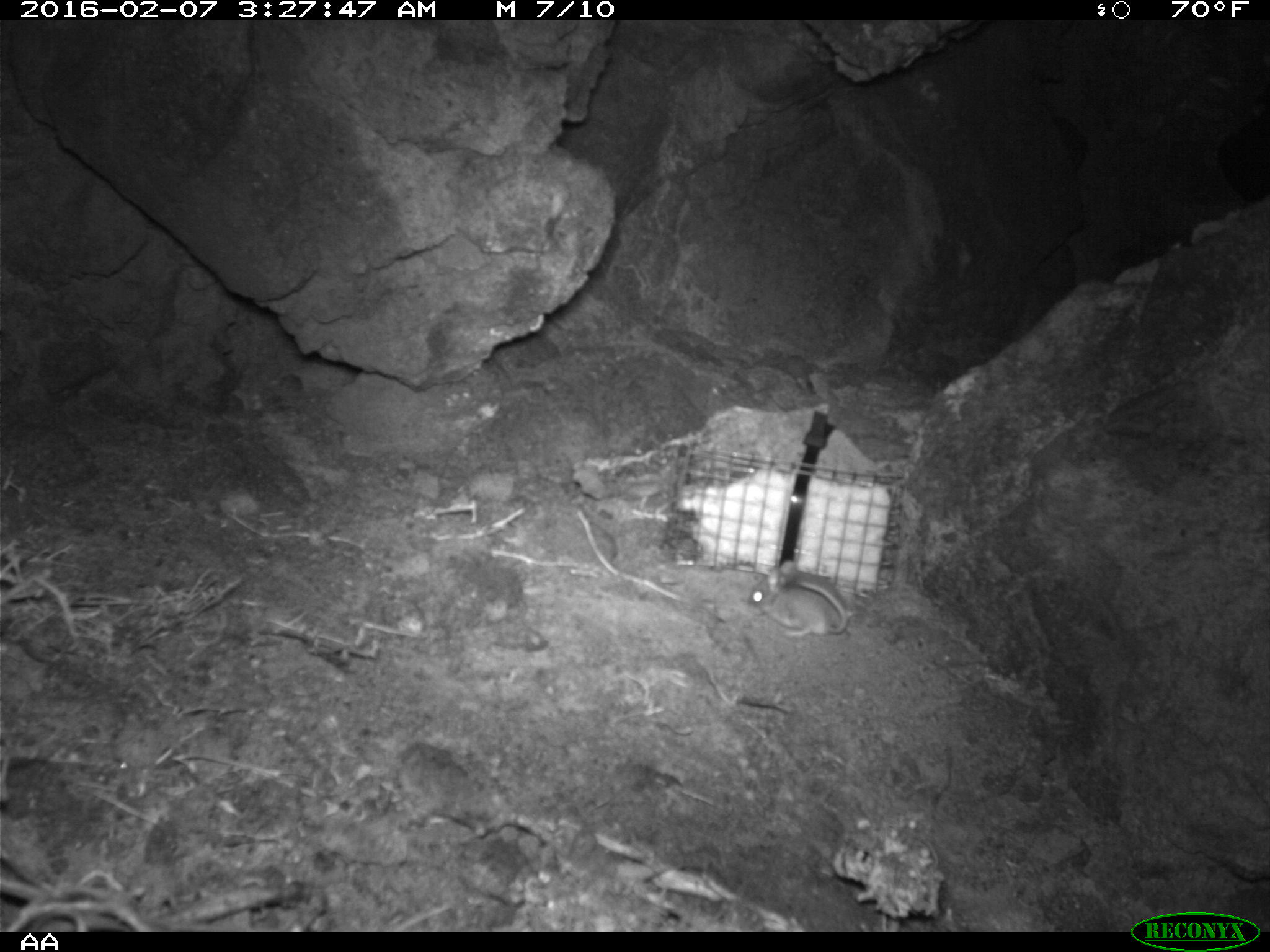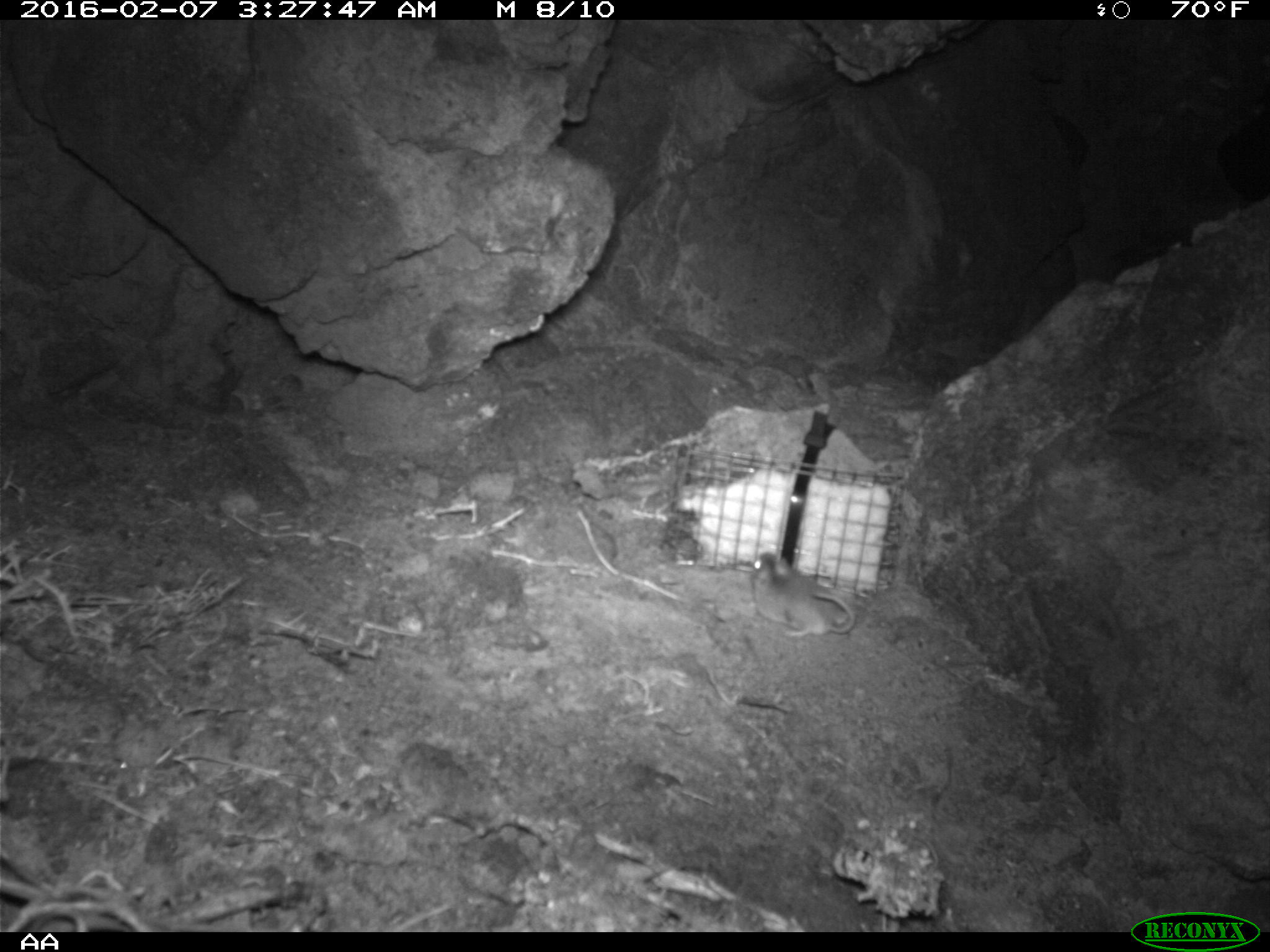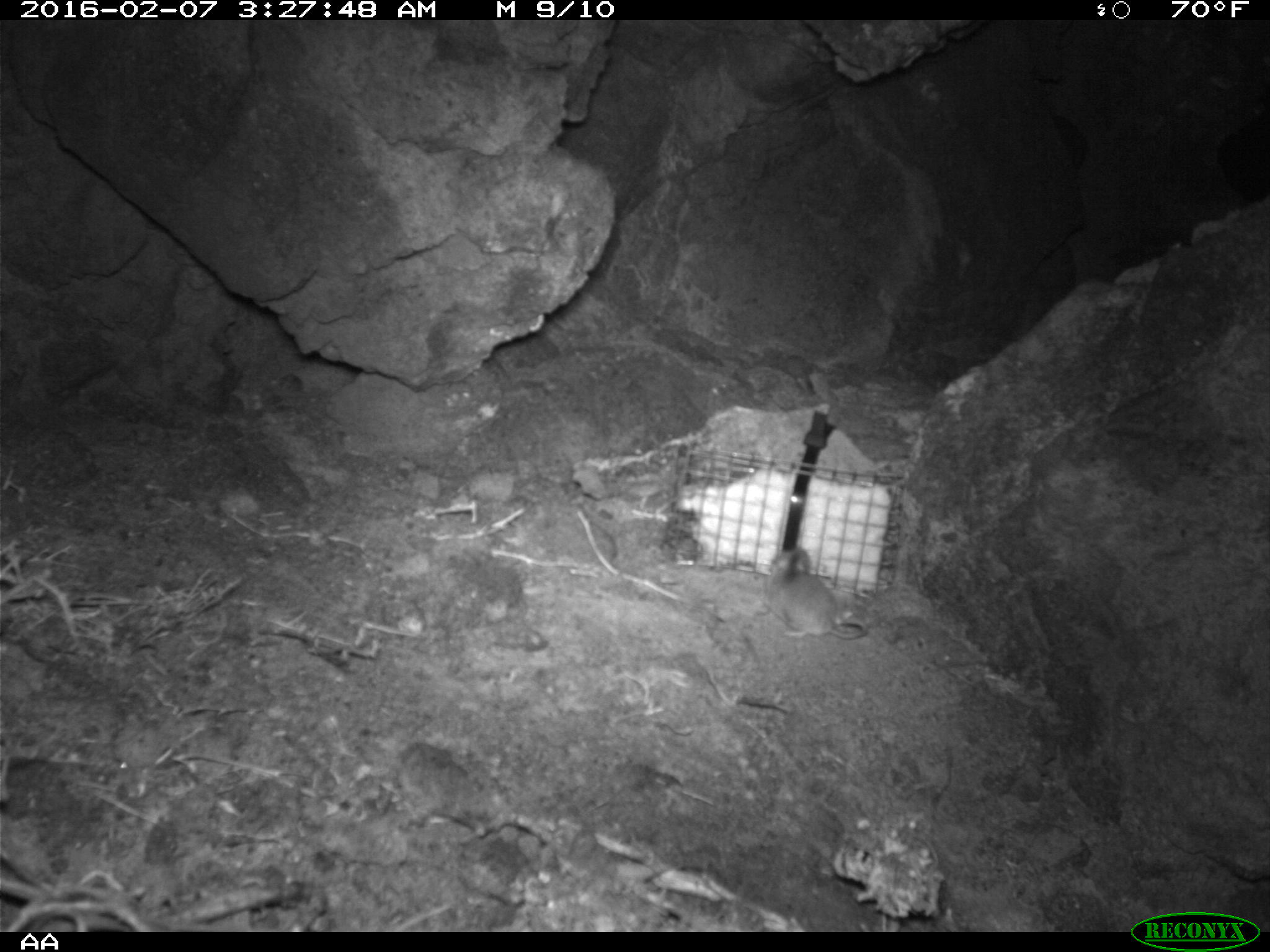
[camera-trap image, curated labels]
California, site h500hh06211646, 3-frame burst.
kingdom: Animalia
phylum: Chordata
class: Mammalia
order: Rodentia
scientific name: Rodentia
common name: rodent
Rodent (Rodentia).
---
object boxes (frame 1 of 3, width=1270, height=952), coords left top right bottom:
rodent: 748 560 846 637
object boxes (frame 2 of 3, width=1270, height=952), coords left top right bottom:
rodent: 751 551 855 638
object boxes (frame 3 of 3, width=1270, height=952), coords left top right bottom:
rodent: 756 549 866 638